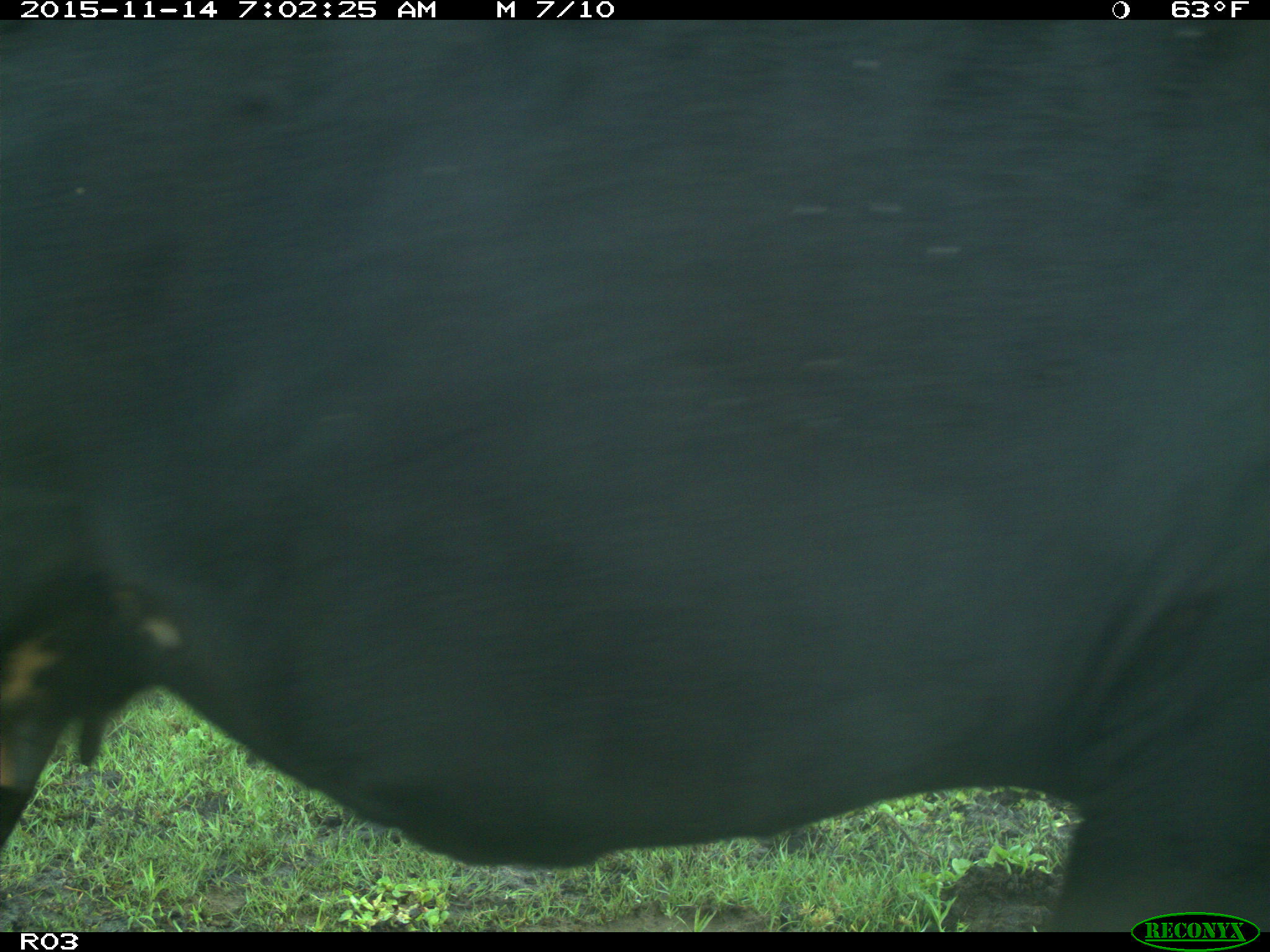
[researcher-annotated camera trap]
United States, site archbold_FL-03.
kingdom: Animalia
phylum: Chordata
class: Mammalia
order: Artiodactyla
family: Bovidae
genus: Bos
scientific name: Bos taurus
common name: domestic cow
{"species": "Bos taurus (domestic cow)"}